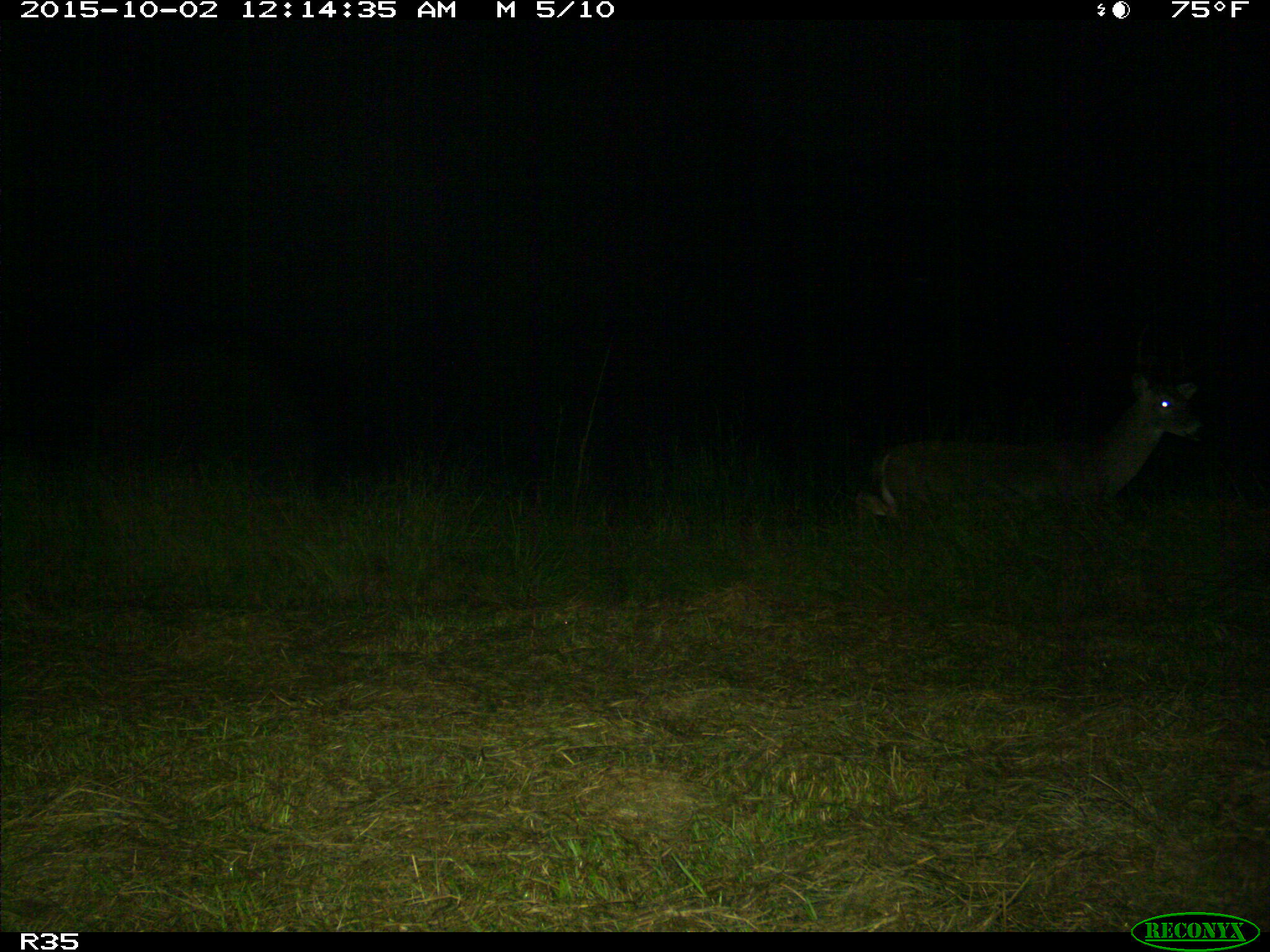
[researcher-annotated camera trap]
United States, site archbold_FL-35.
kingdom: Animalia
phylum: Chordata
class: Mammalia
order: Artiodactyla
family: Cervidae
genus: Odocoileus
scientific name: Odocoileus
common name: deer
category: unidentified deer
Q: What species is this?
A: Unidentified deer (deer) (Odocoileus).